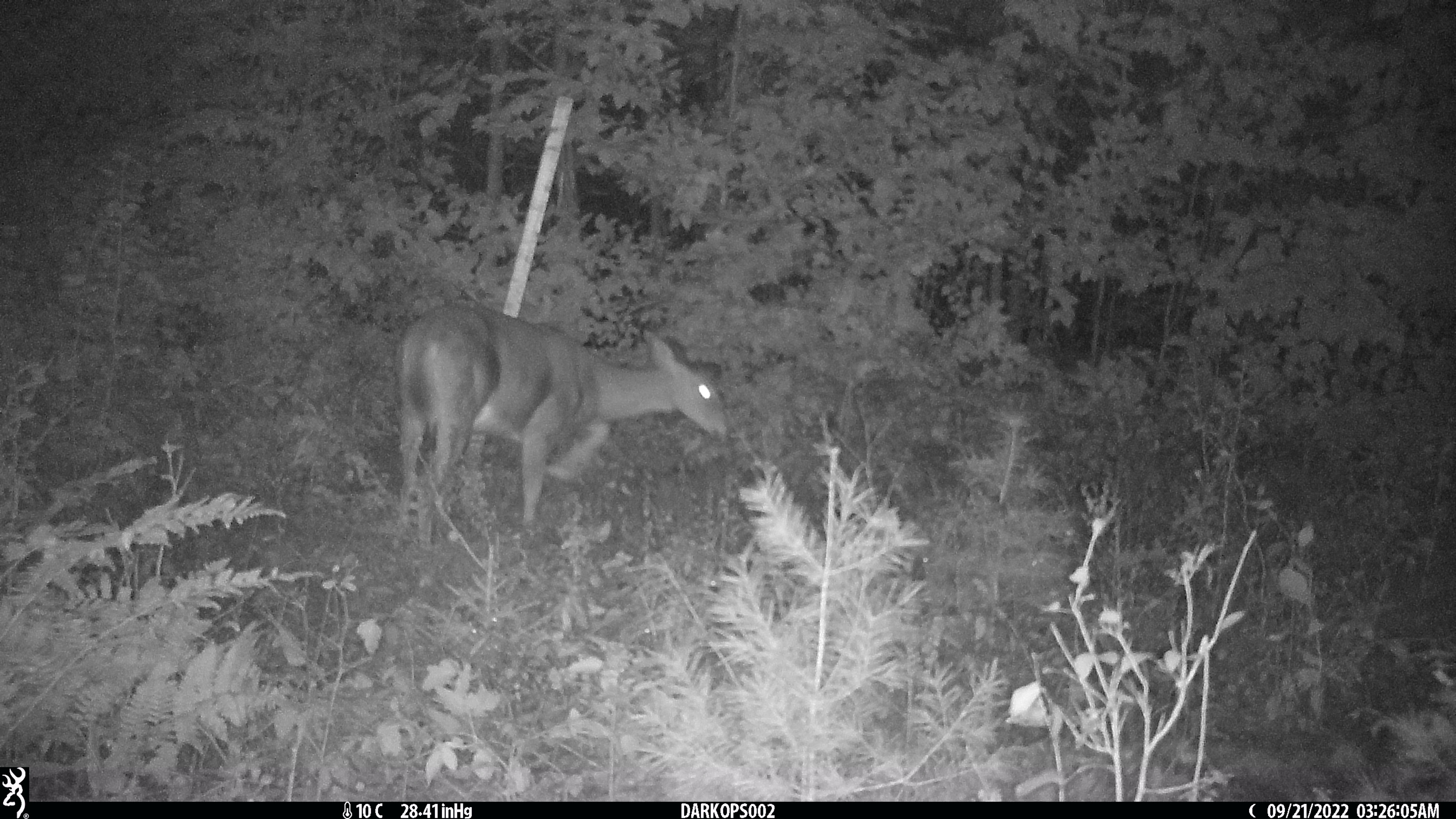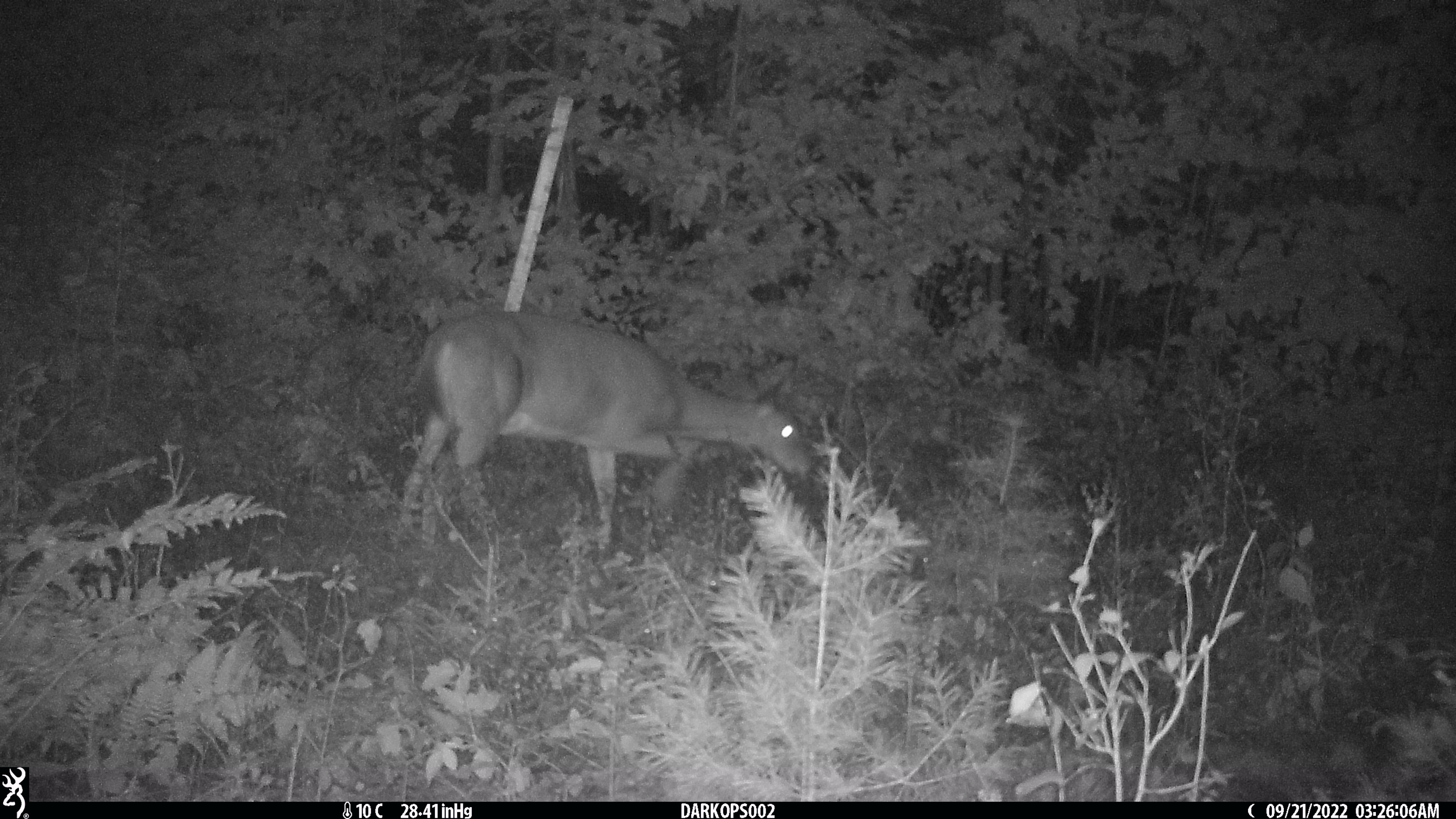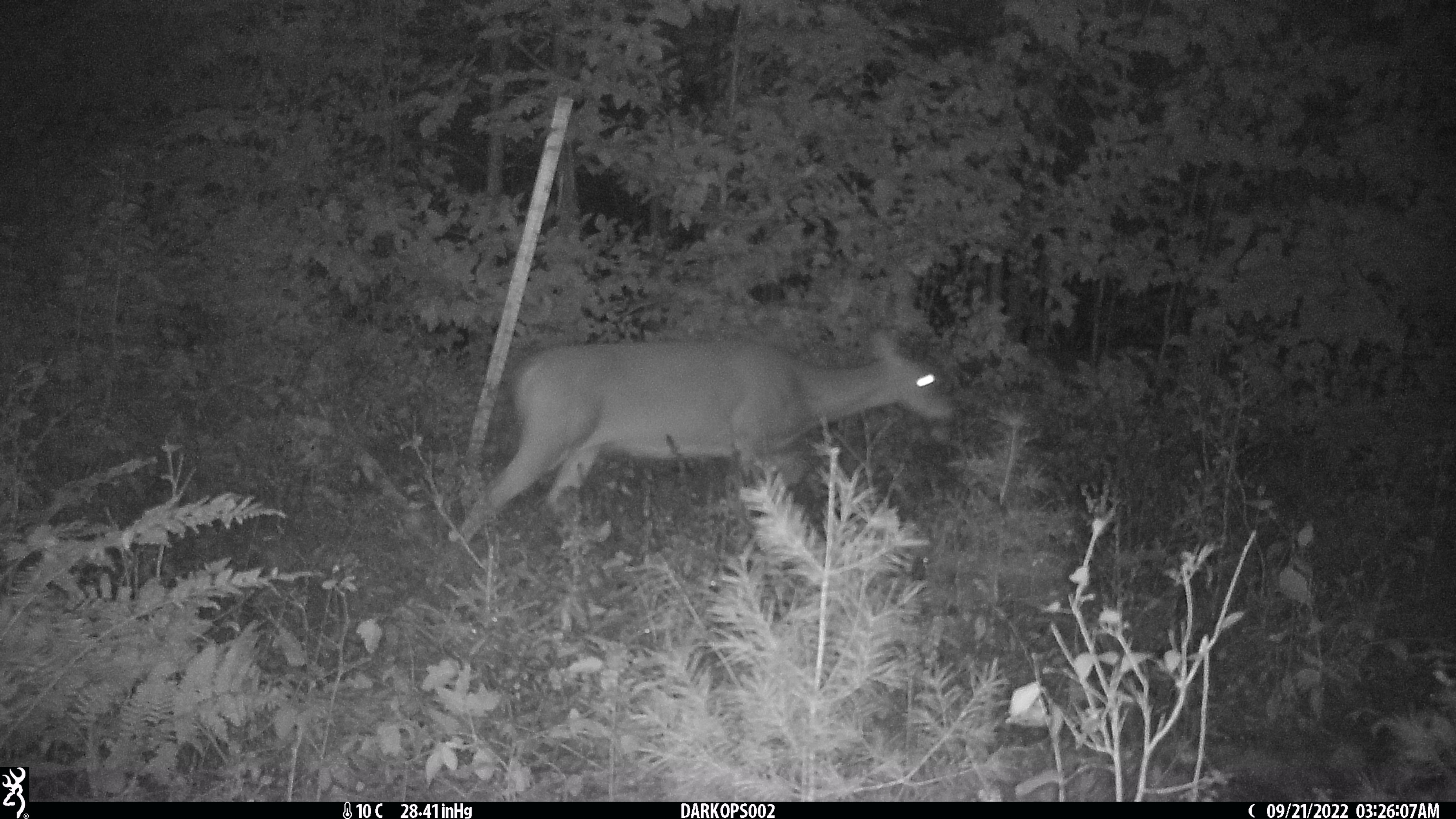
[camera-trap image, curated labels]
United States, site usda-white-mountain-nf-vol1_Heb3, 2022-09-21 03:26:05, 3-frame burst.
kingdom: Animalia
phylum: Chordata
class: Mammalia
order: Artiodactyla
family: Cervidae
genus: Odocoileus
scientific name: Odocoileus virginianus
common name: white-tailed deer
White-tailed deer (Odocoileus virginianus).